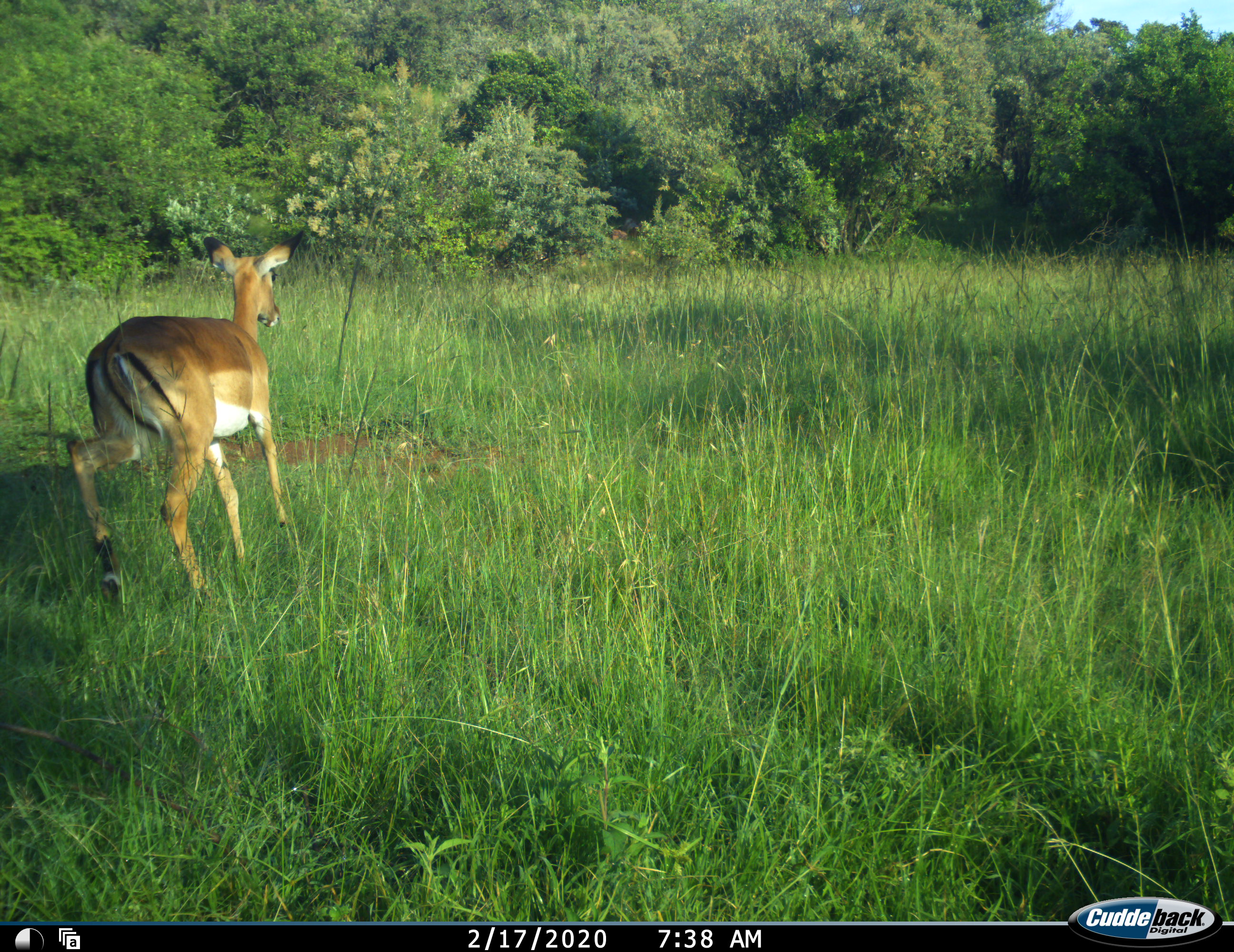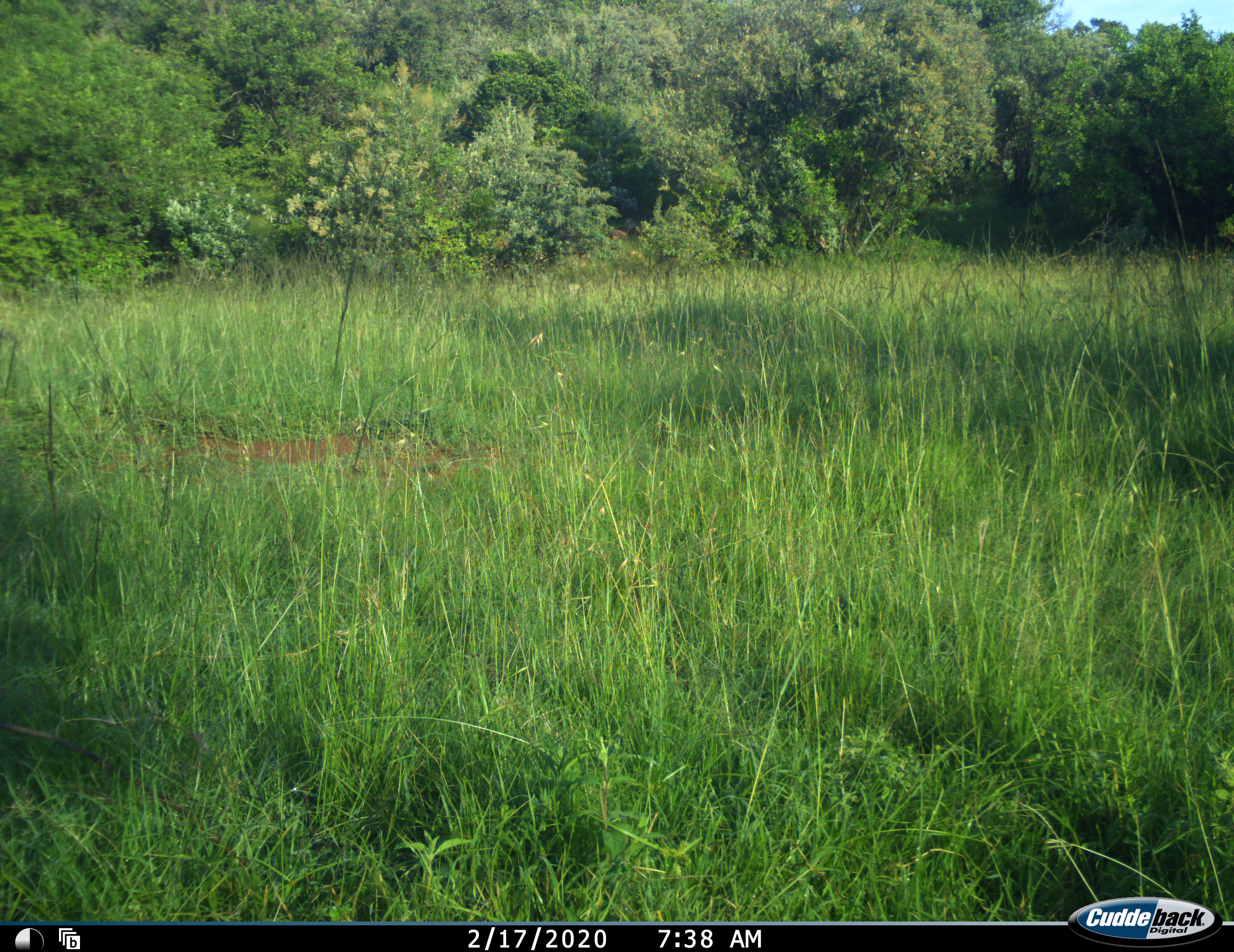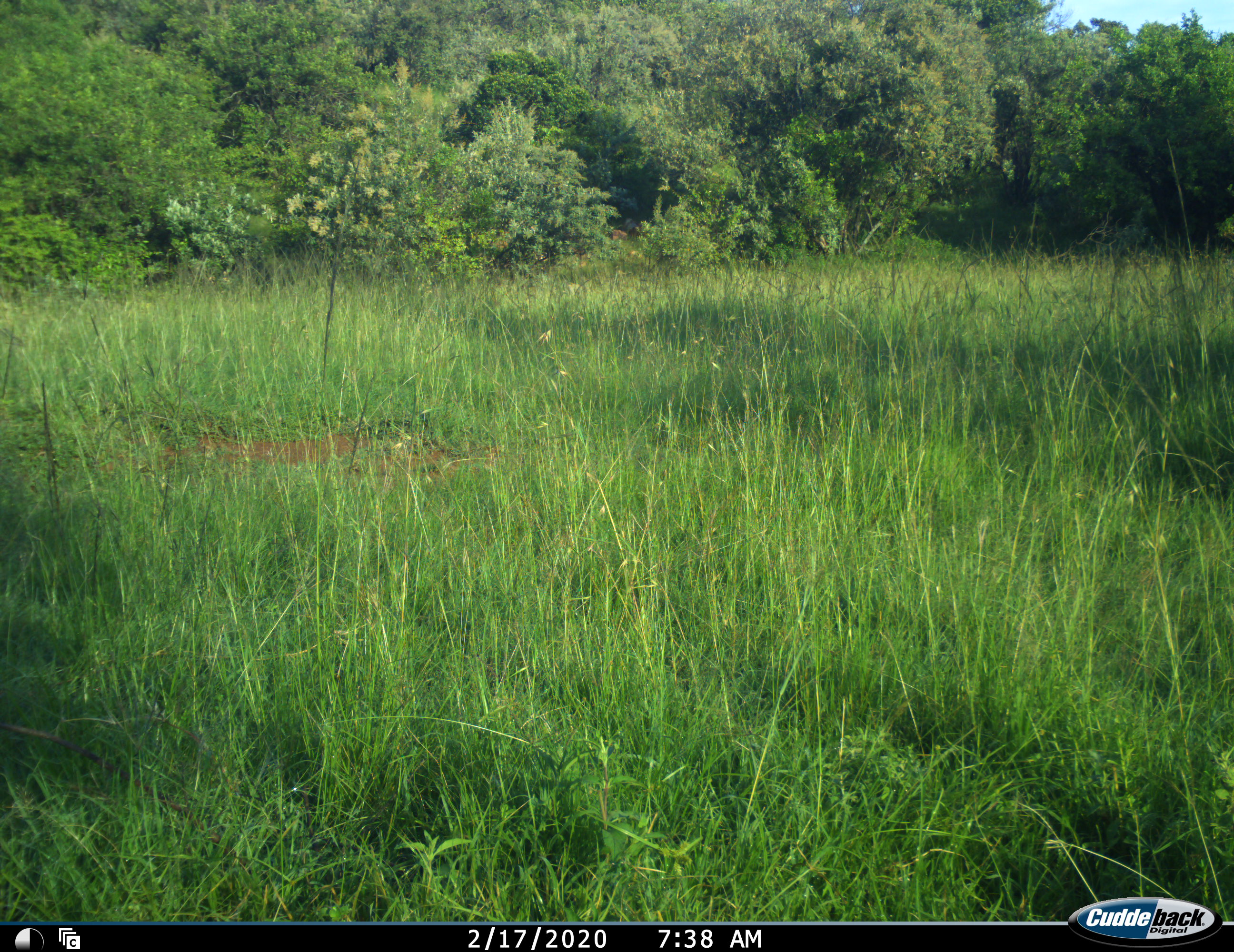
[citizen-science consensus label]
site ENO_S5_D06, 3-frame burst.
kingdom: Animalia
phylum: Chordata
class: Mammalia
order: Artiodactyla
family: Bovidae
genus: Aepyceros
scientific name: Aepyceros melampus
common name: impala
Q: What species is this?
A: Impala (Aepyceros melampus).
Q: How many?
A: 1.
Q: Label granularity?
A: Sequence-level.